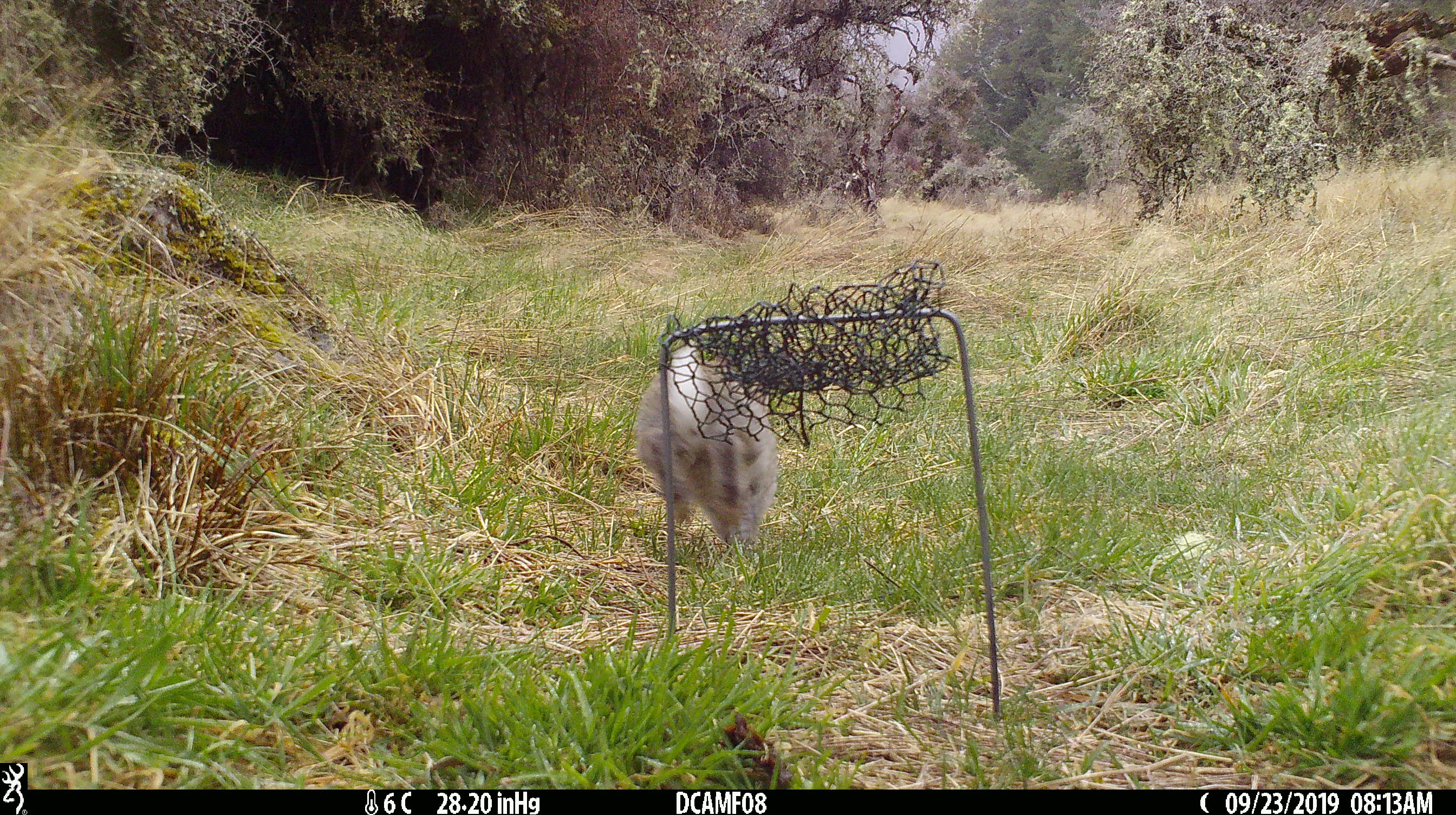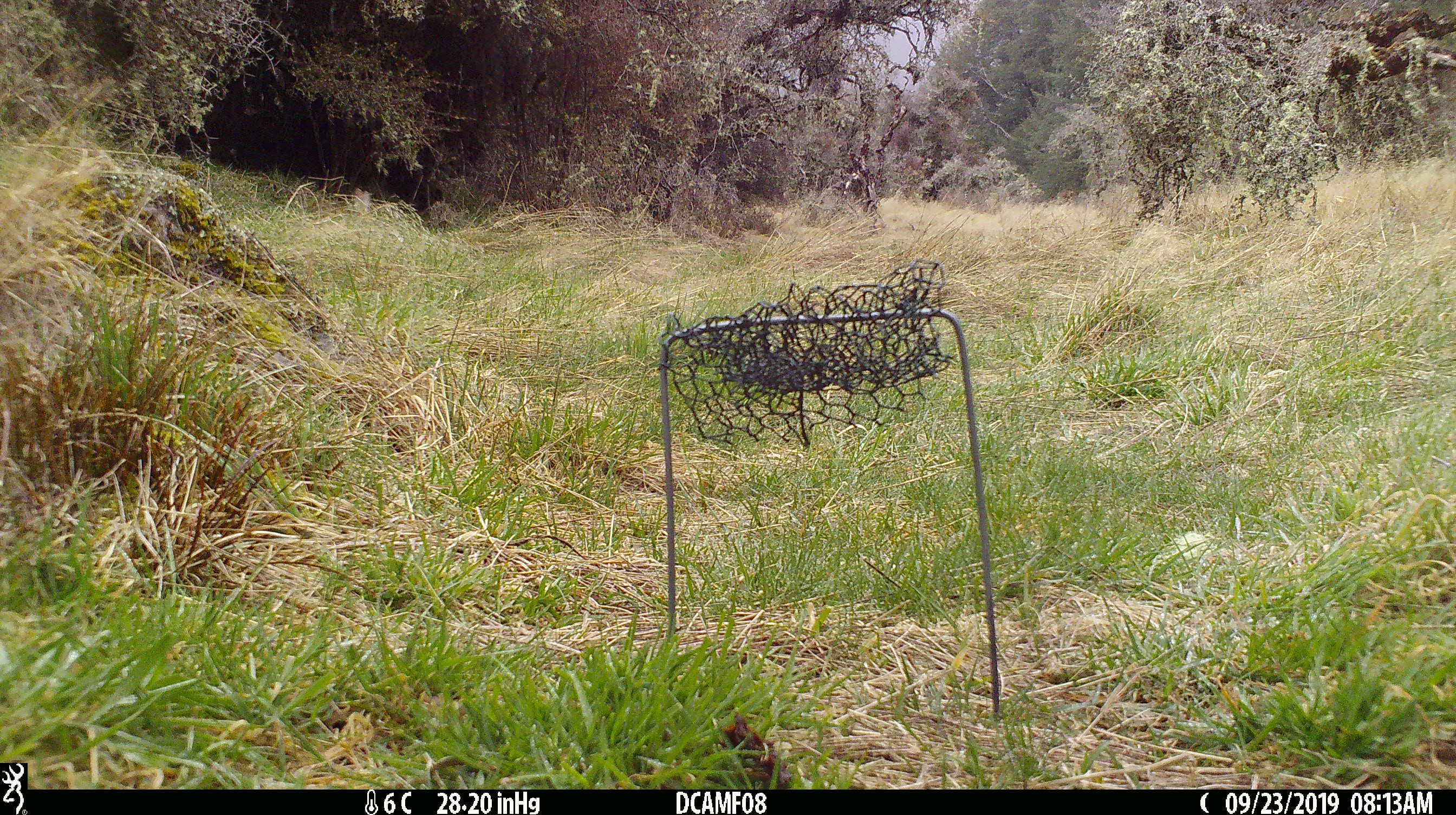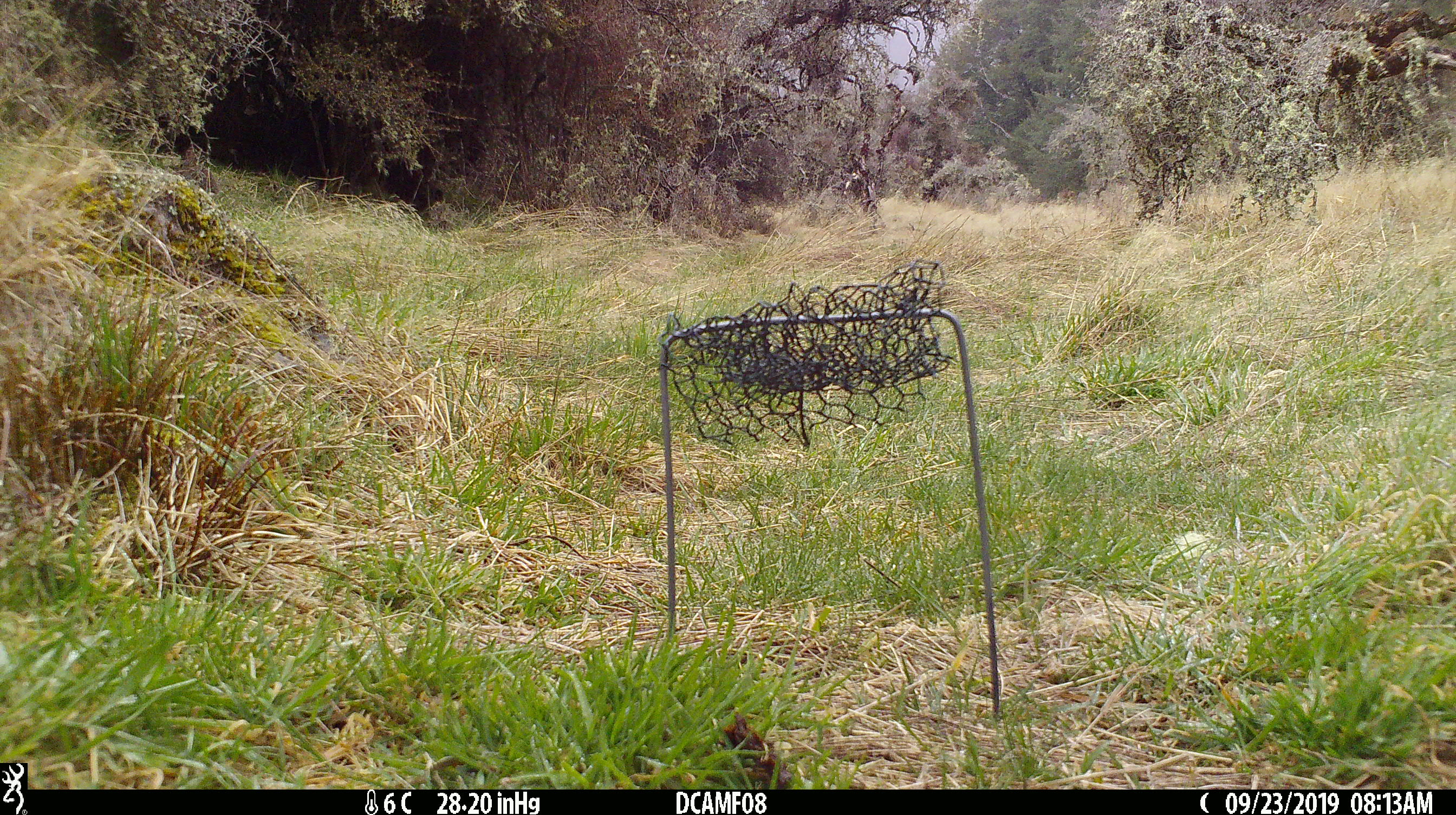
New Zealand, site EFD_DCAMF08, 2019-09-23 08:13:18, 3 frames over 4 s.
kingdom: Animalia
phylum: Chordata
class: Mammalia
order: Lagomorpha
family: Leporidae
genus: Oryctolagus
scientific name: Oryctolagus cuniculus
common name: european rabbit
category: rabbit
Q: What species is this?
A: Rabbit (european rabbit) (Oryctolagus cuniculus).